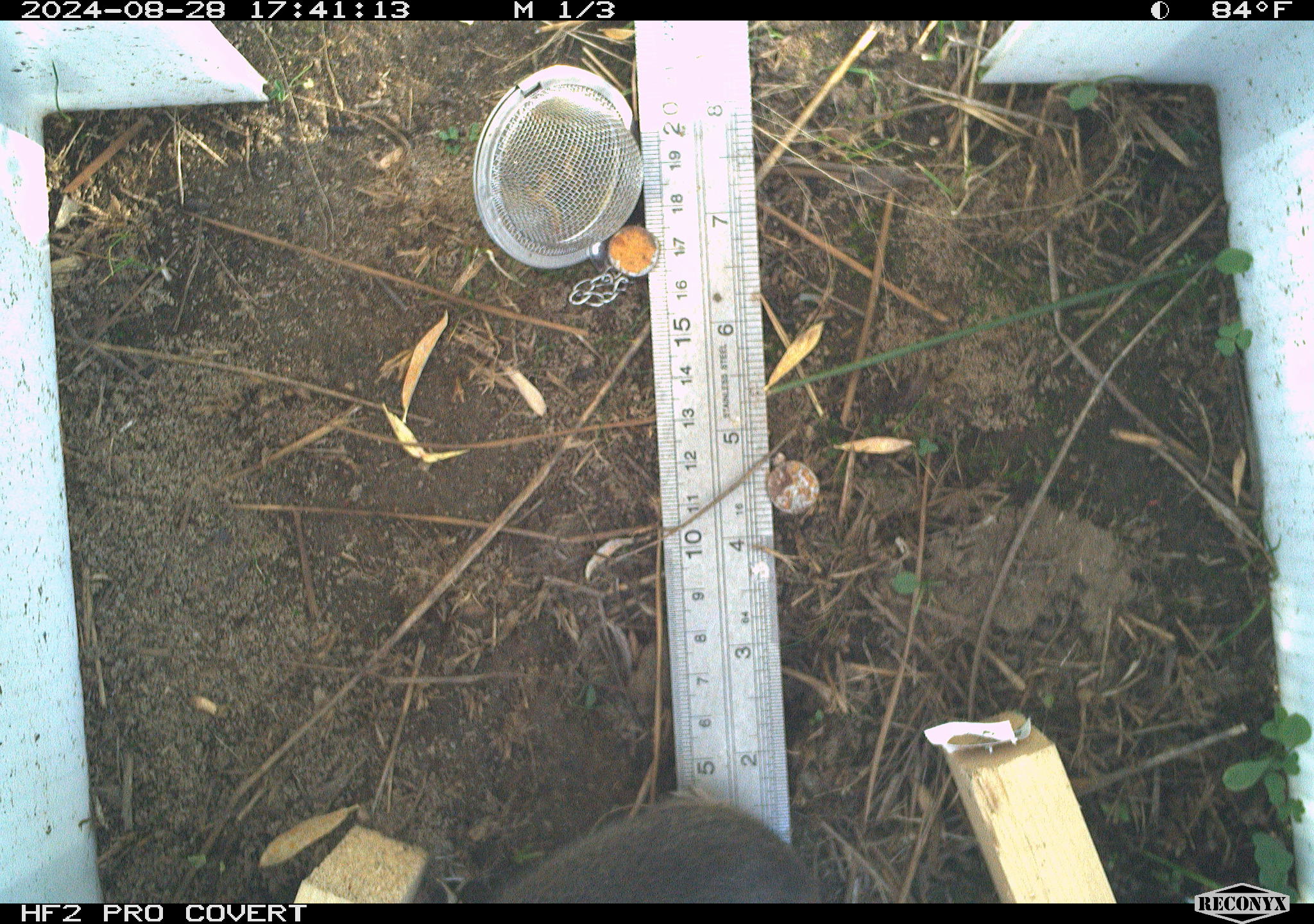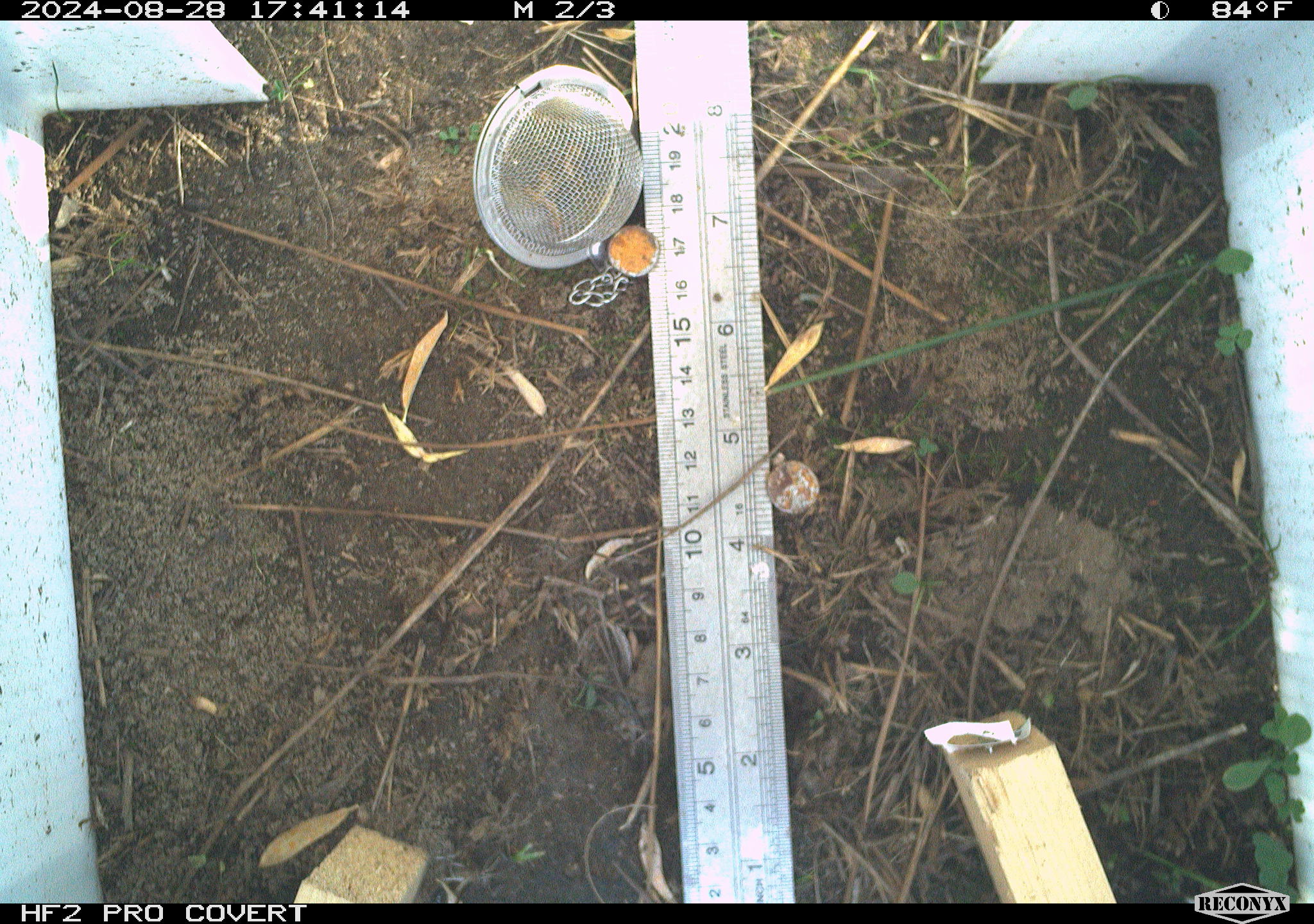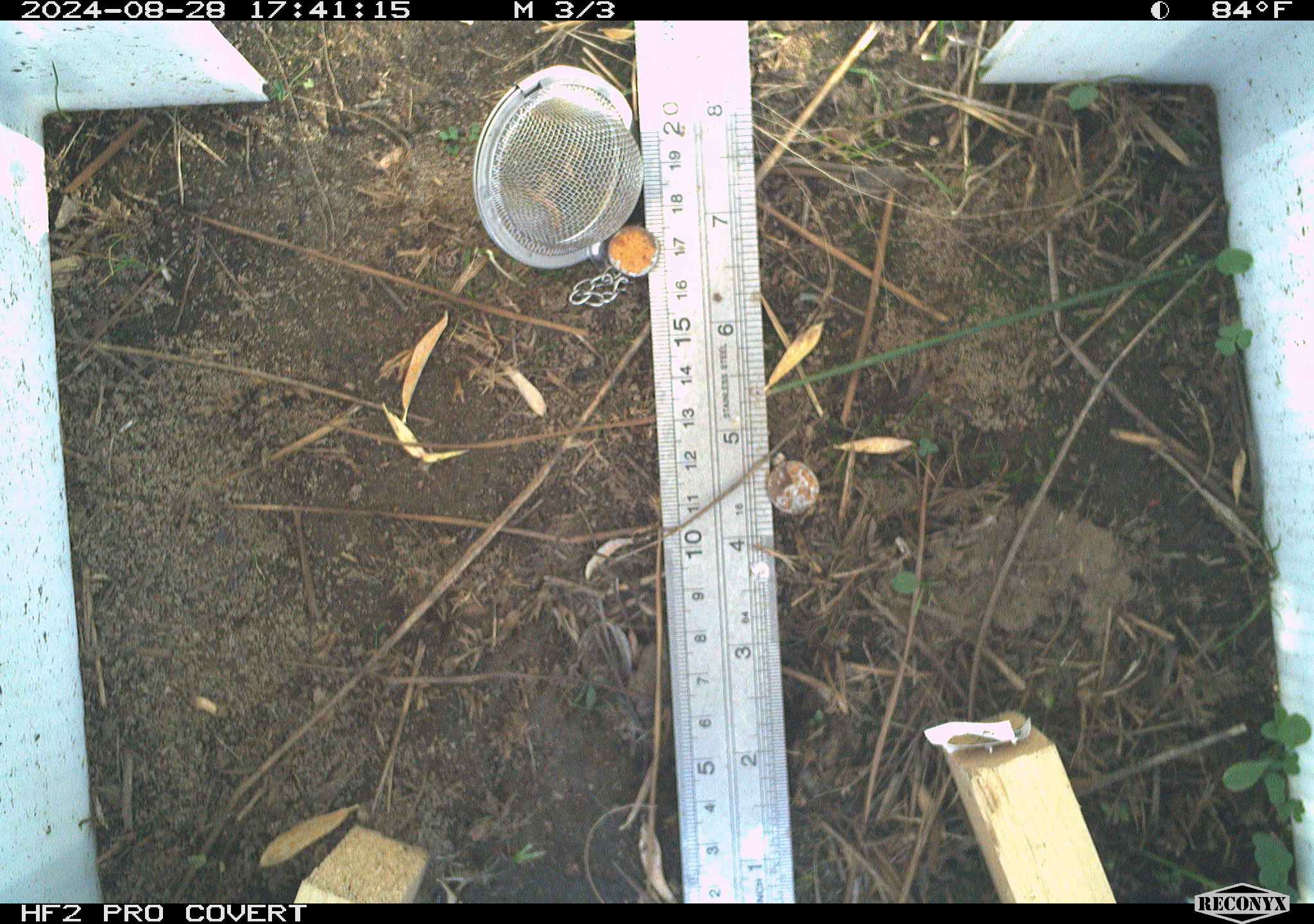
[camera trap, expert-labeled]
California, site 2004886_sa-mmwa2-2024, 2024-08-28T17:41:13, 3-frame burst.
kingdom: Animalia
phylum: Chordata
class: Mammalia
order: Rodentia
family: Cricetidae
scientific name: Arvicolinae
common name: voles, lemmings, and muskrats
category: arvicolinae subfamily